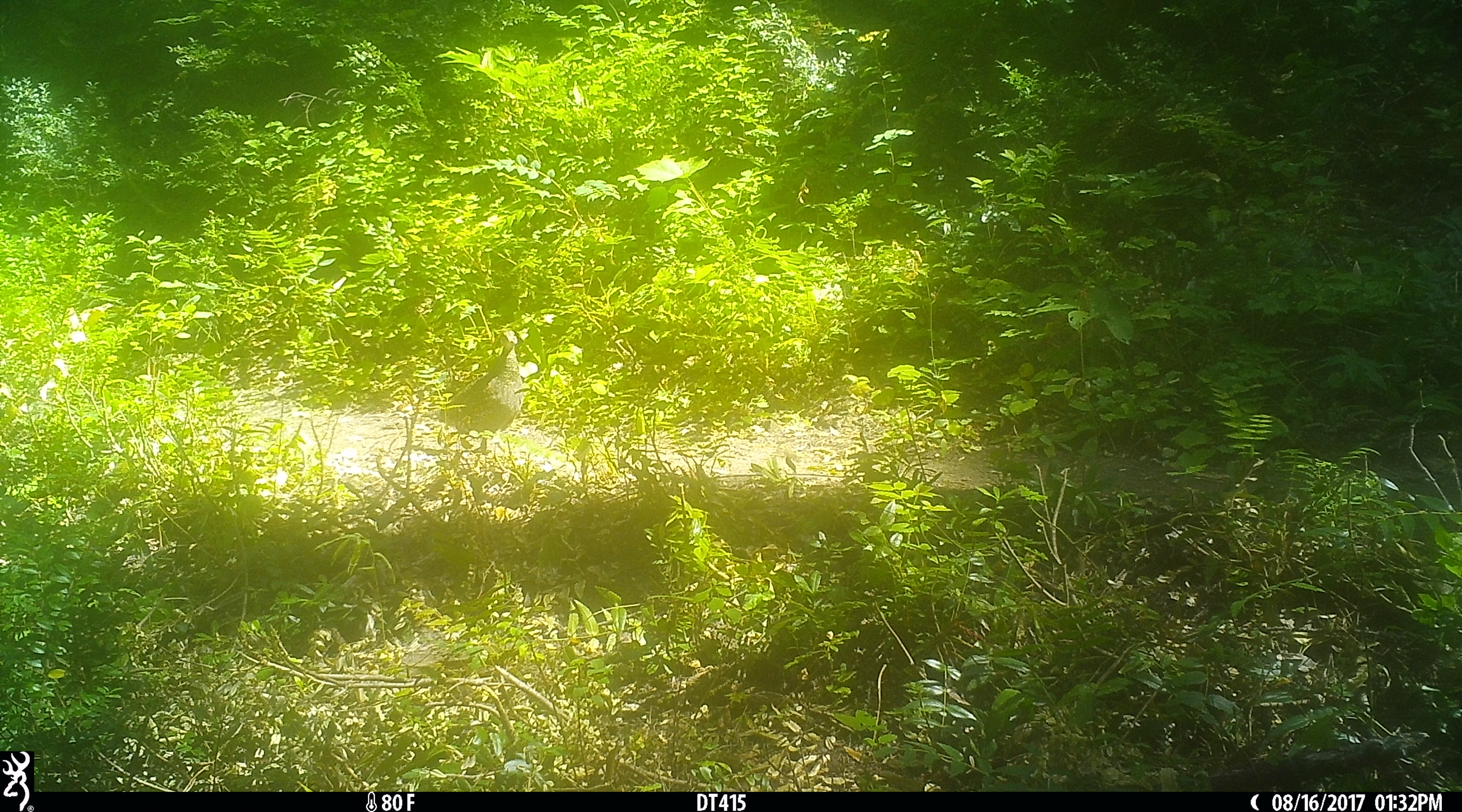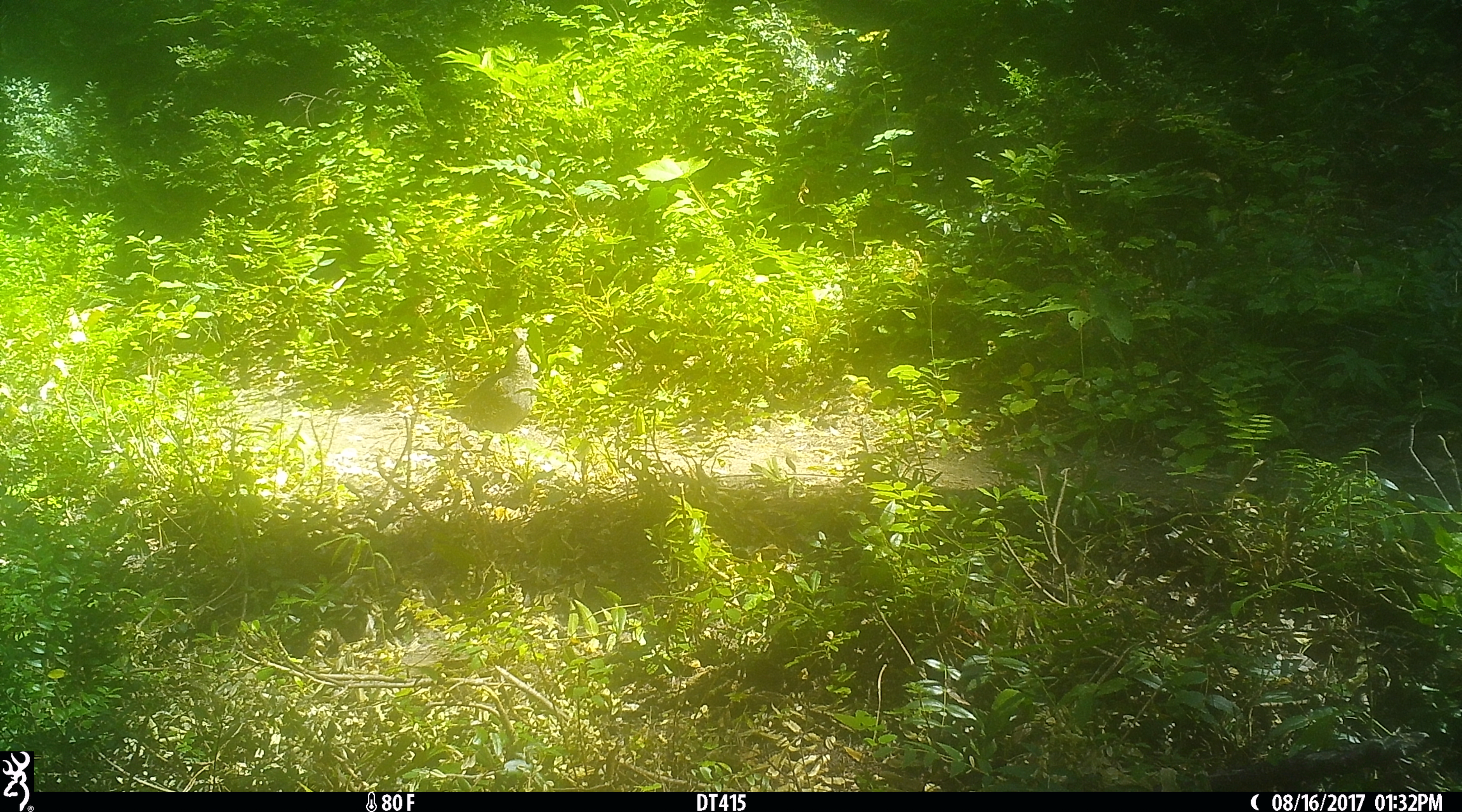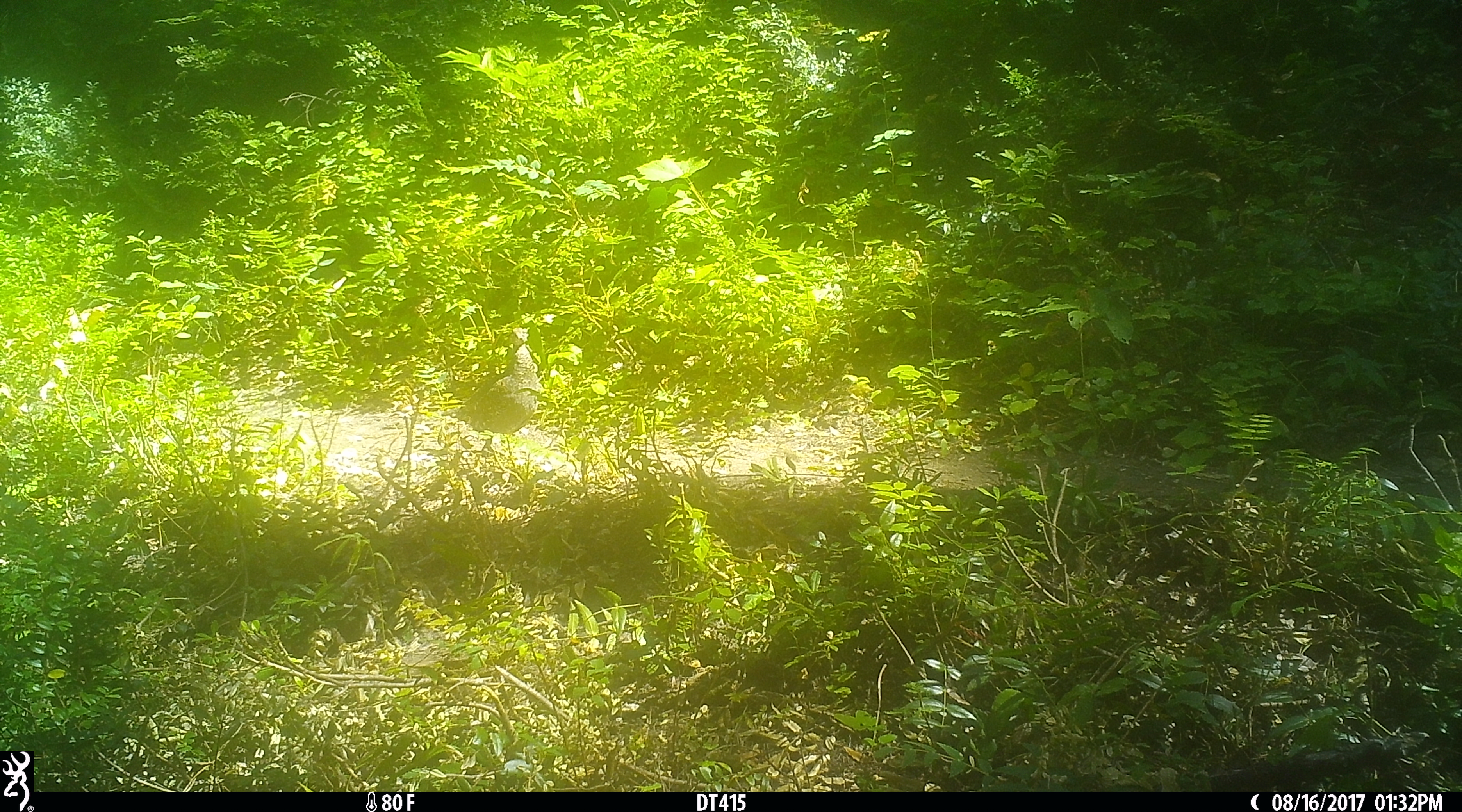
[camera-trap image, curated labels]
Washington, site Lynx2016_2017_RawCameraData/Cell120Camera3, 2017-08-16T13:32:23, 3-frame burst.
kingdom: Animalia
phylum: Chordata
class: Aves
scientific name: Aves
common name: birds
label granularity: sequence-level